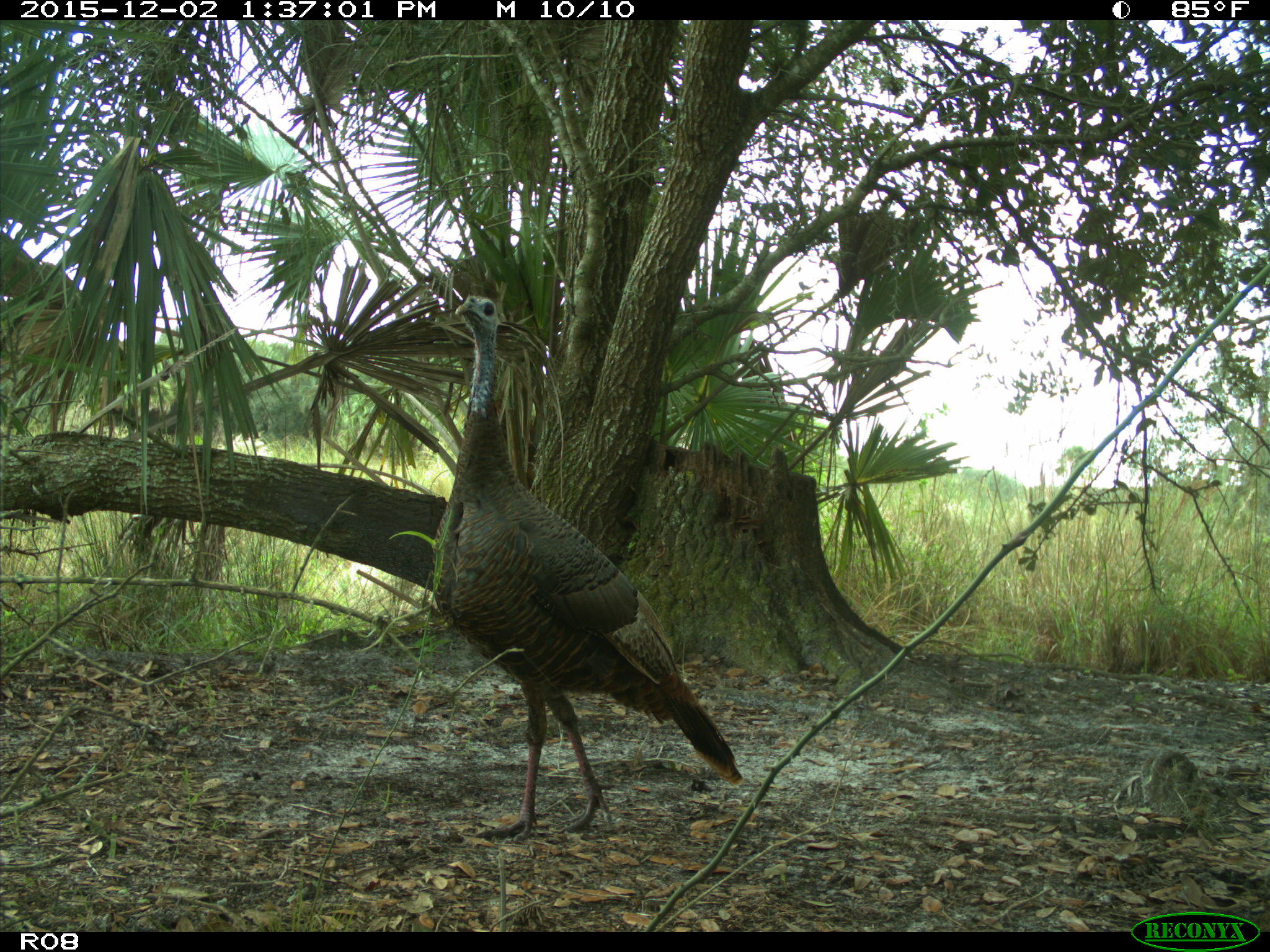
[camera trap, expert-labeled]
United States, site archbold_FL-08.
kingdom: Animalia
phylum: Chordata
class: Aves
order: Galliformes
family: Phasianidae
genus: Meleagris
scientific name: Meleagris gallopavo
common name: wild turkey